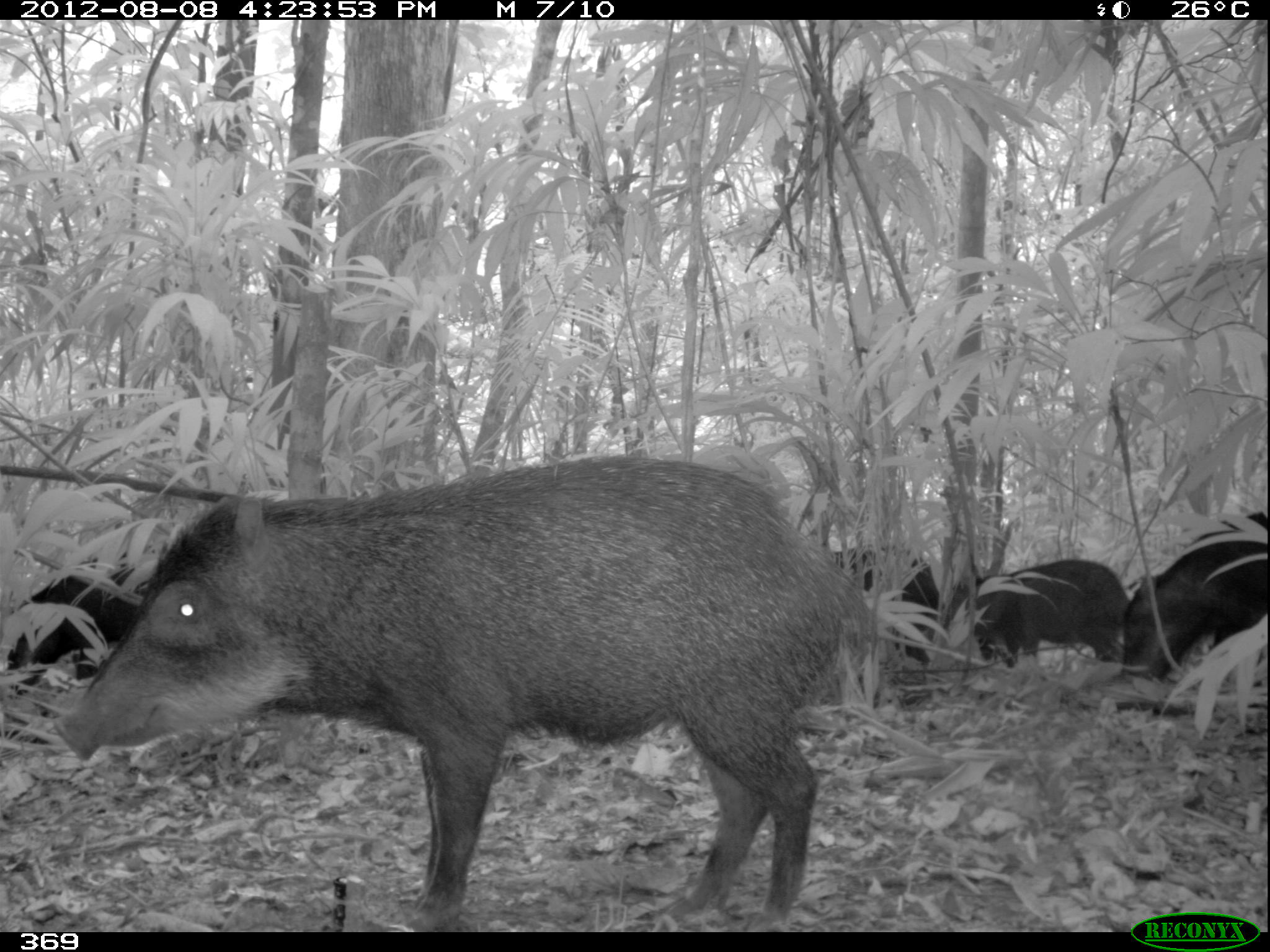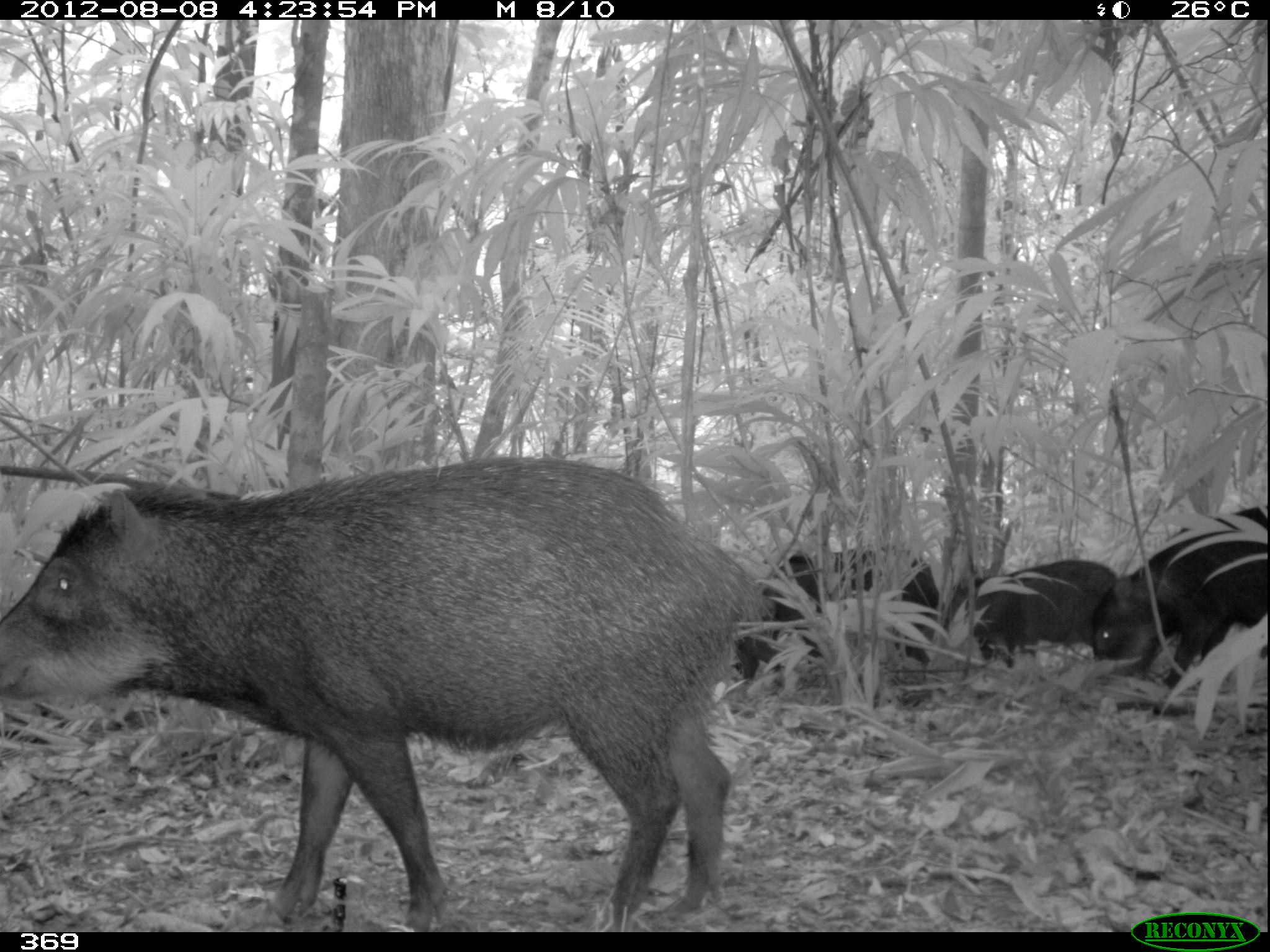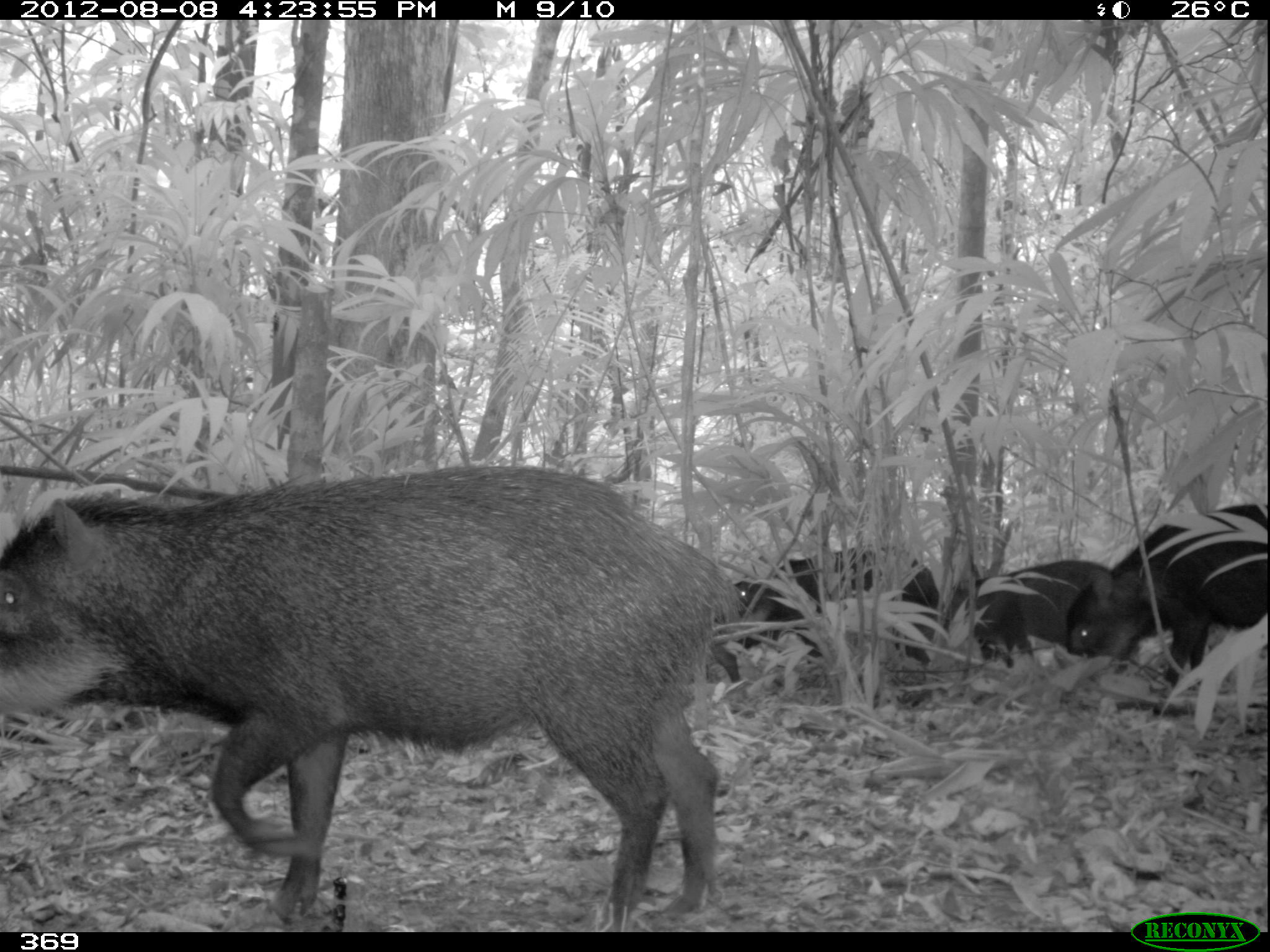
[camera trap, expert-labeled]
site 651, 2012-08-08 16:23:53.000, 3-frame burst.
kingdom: Animalia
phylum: Chordata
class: Mammalia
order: Artiodactyla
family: Tayassuidae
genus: Tayassu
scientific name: Tayassu pecari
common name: white-lipped peccary